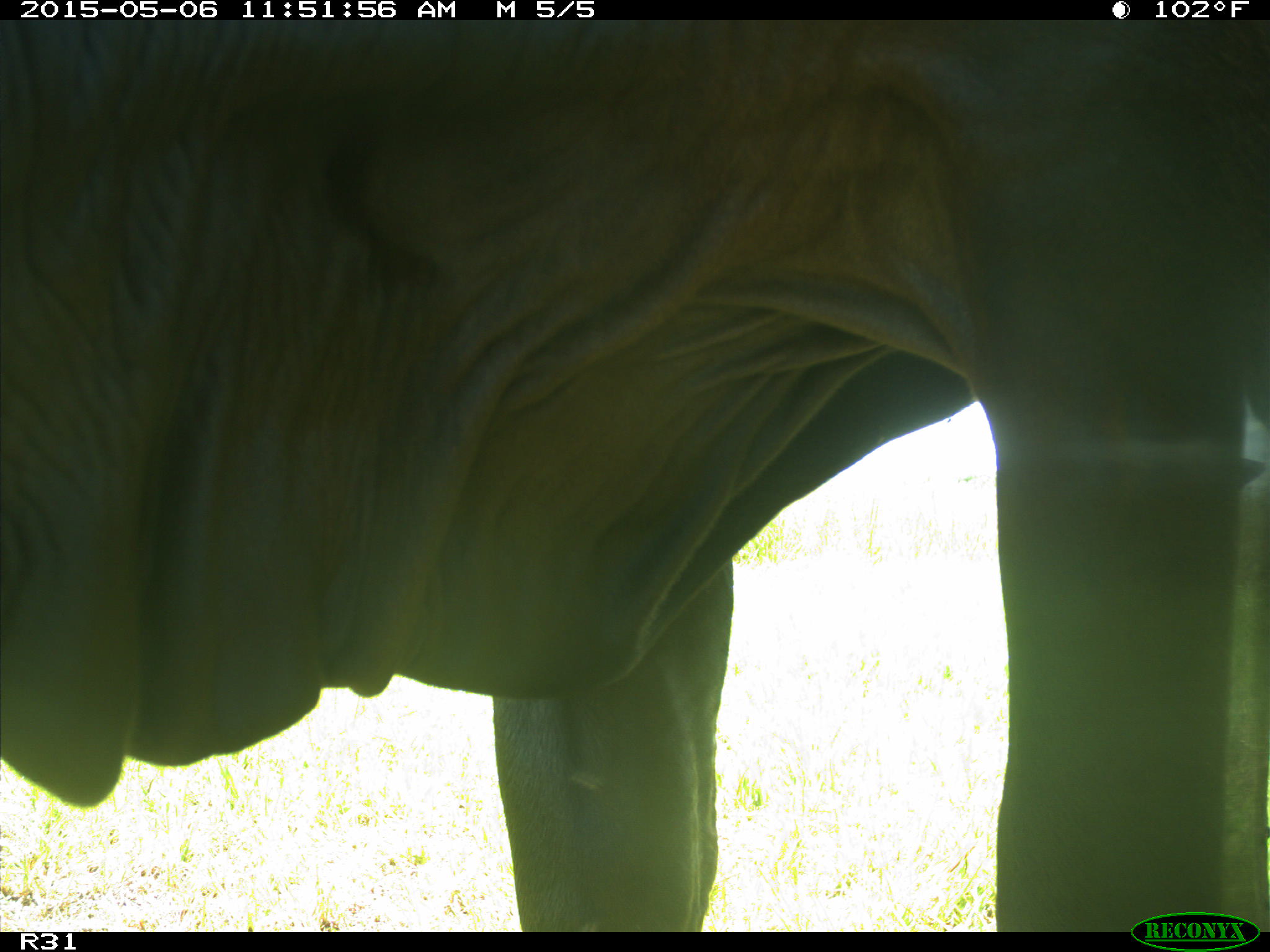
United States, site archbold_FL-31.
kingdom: Animalia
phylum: Chordata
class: Mammalia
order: Artiodactyla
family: Bovidae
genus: Bos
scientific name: Bos taurus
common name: domestic cow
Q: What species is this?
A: Bos taurus (domestic cow).